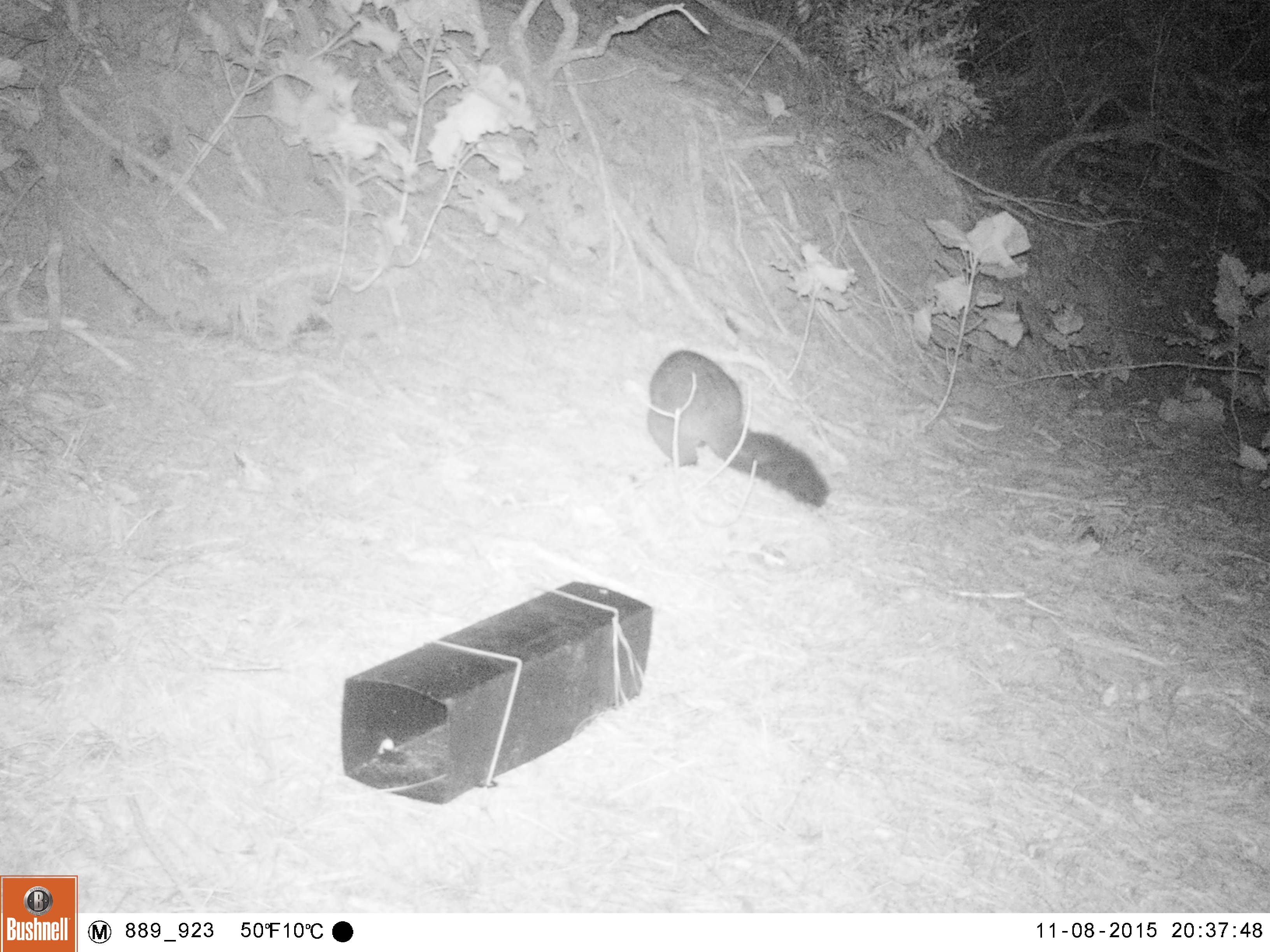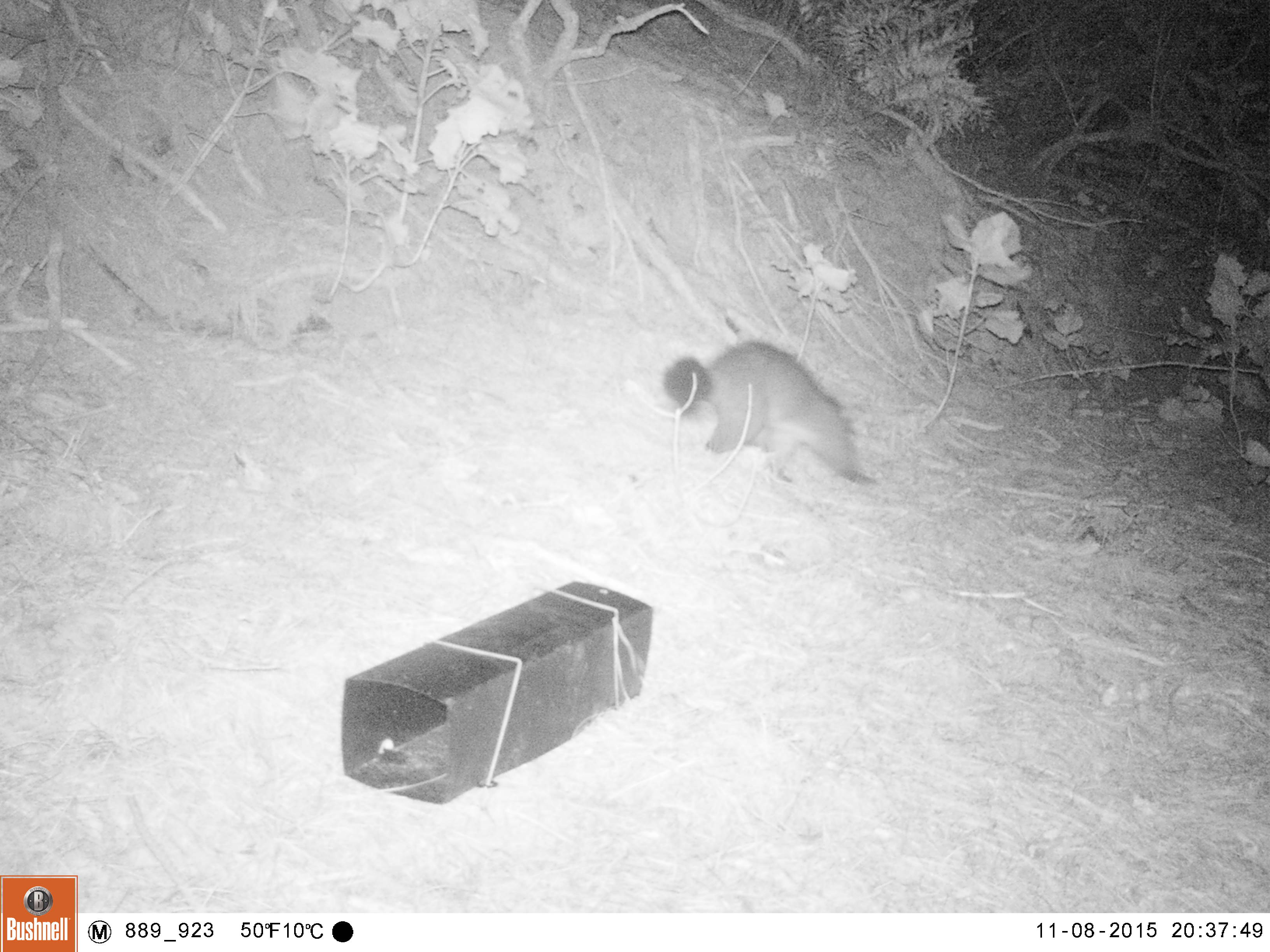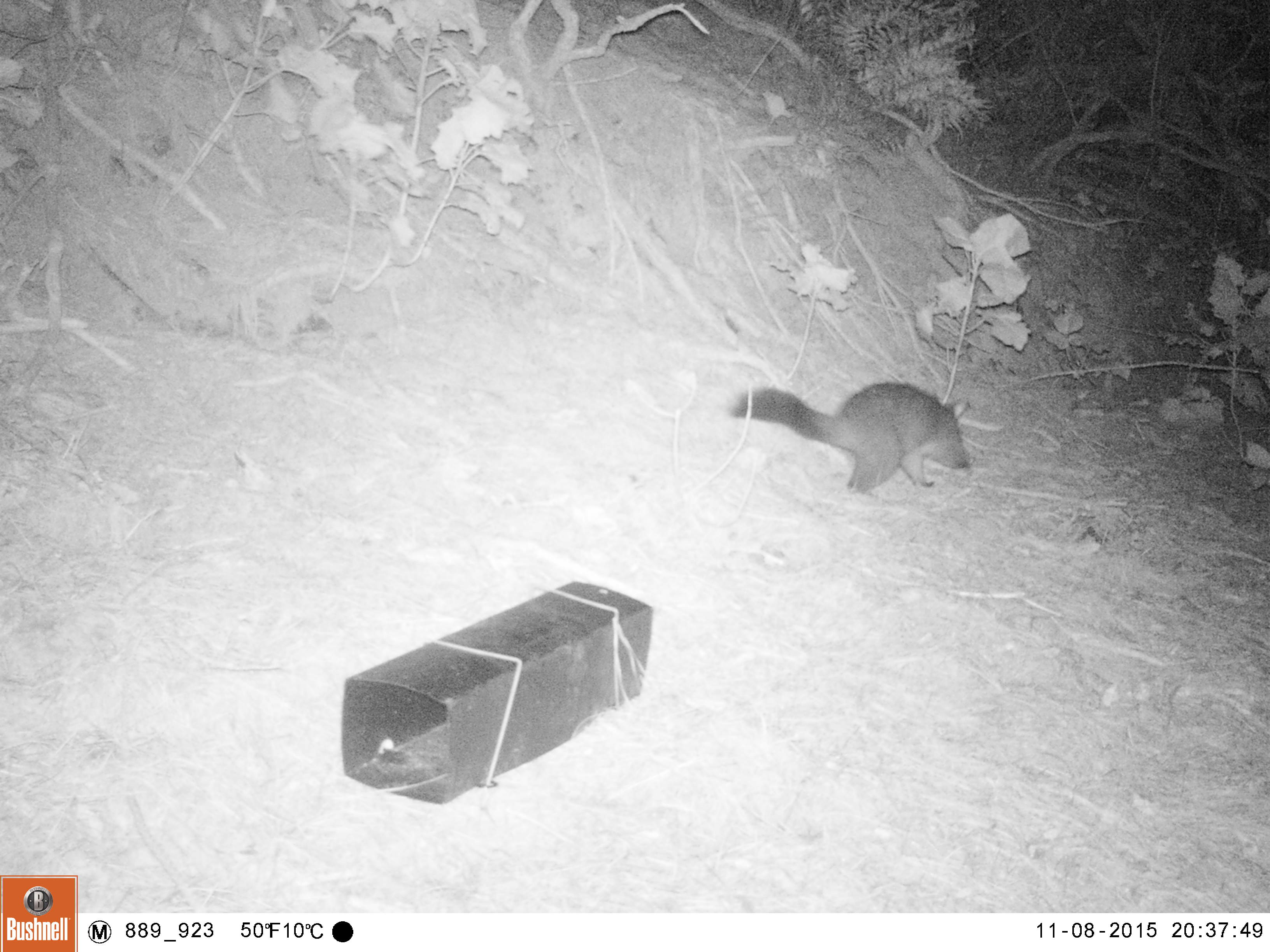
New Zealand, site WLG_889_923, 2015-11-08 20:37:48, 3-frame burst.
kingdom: Animalia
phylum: Chordata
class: Mammalia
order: Diprotodontia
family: Phalangeridae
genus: Trichosurus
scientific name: Trichosurus vulpecula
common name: common brushtail possum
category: possum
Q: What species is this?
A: Possum (common brushtail possum) (Trichosurus vulpecula).